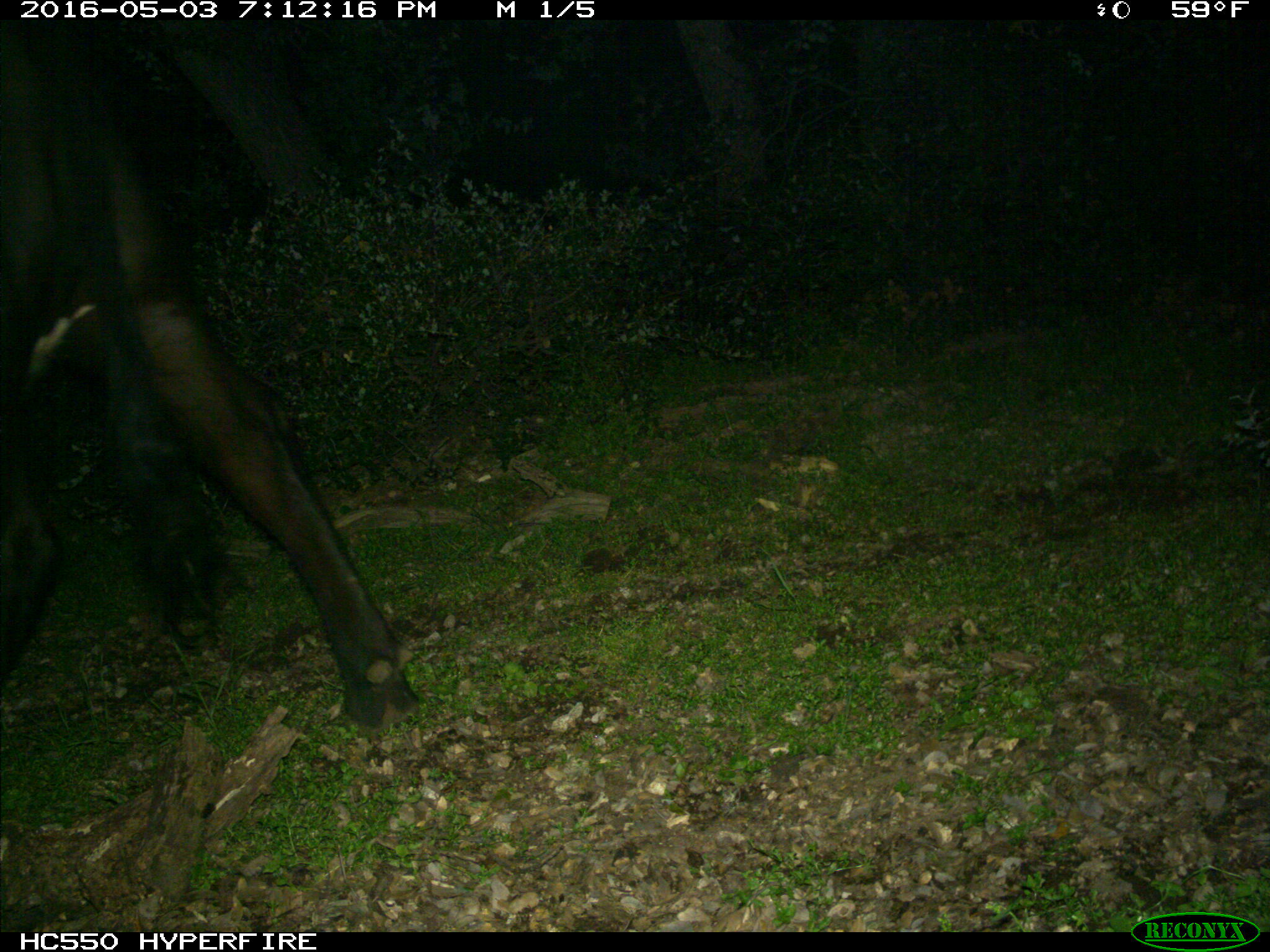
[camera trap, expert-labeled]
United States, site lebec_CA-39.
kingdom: Animalia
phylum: Chordata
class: Mammalia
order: Artiodactyla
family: Bovidae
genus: Bos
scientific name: Bos taurus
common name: domestic cow